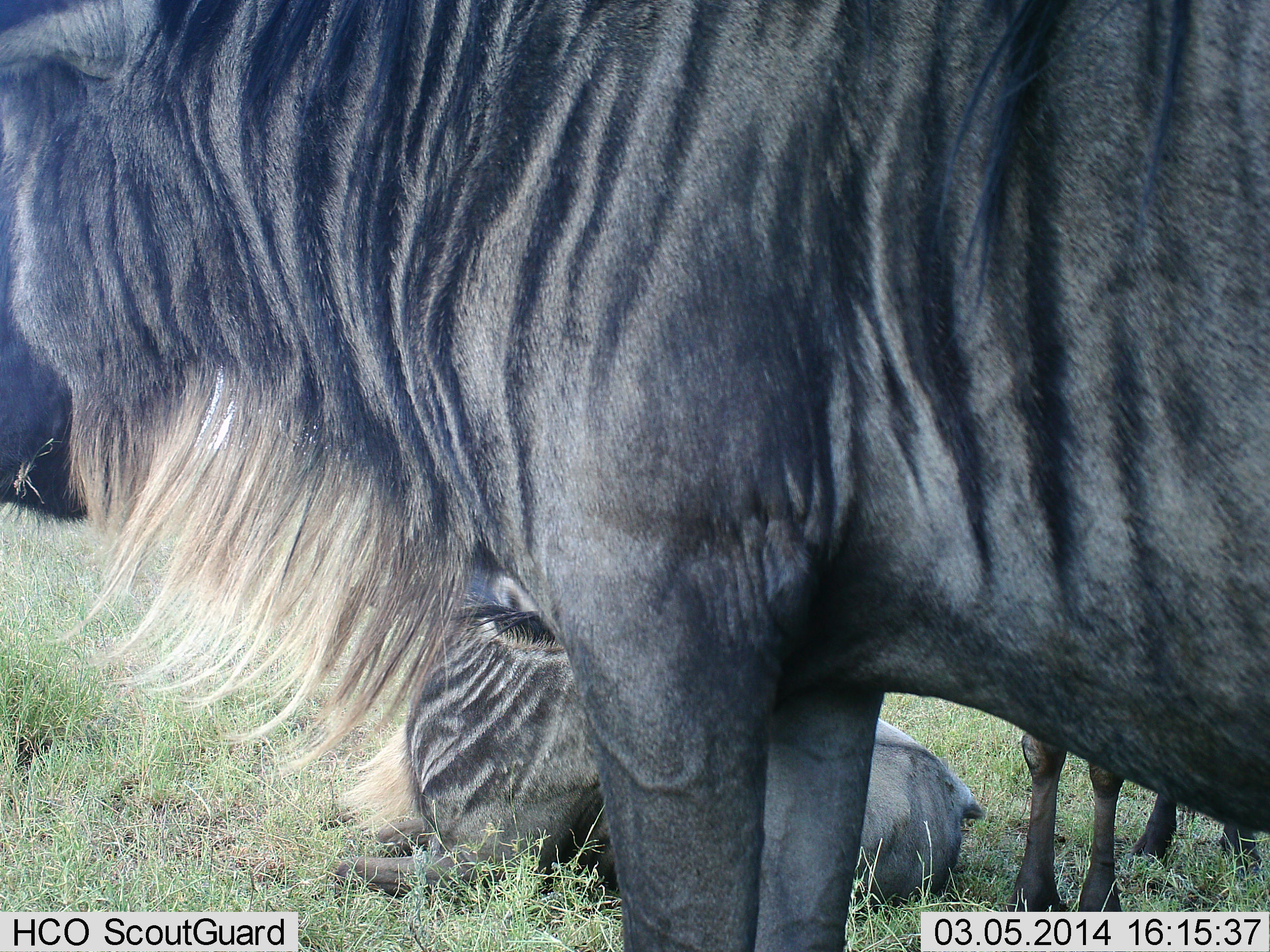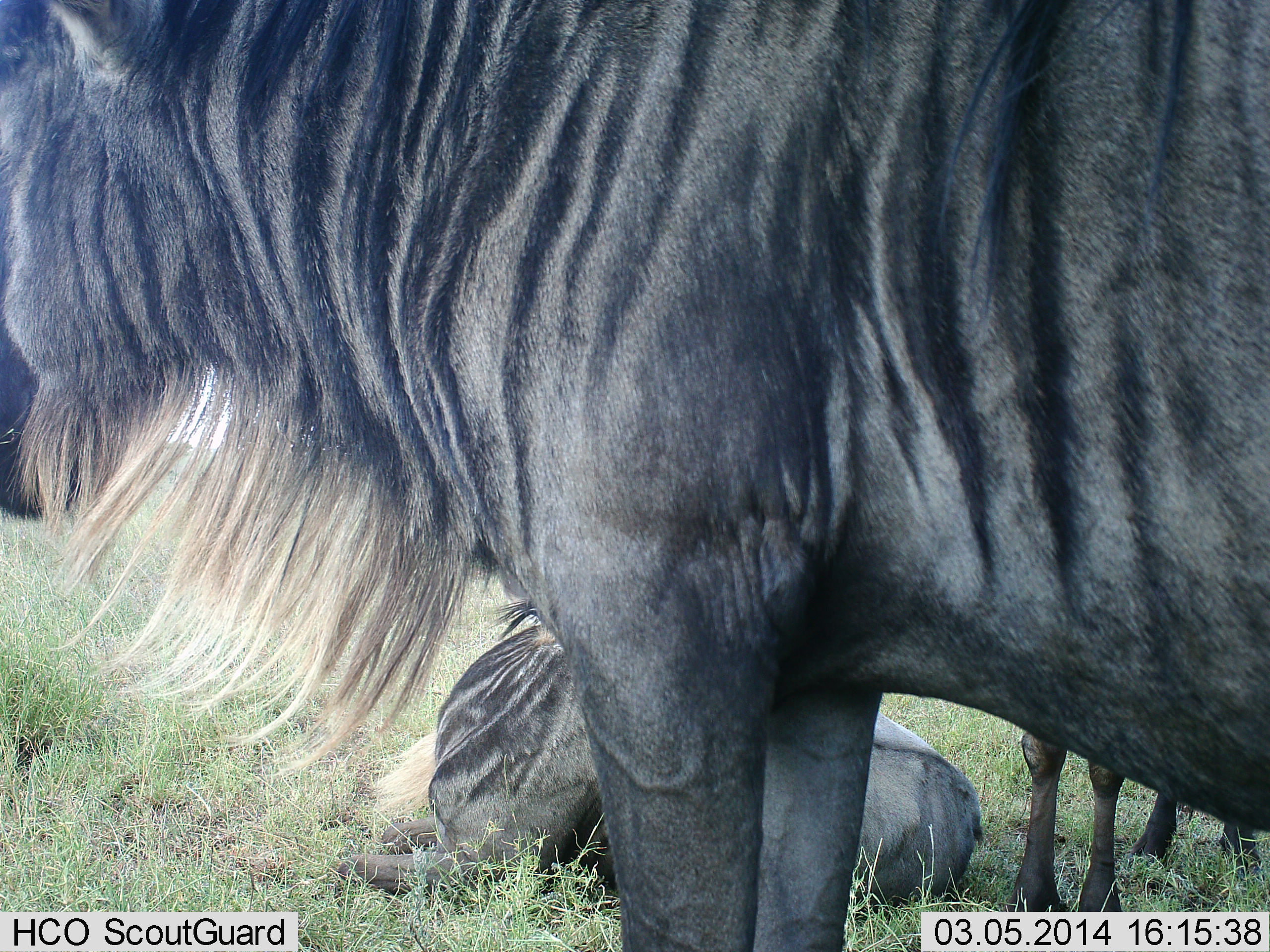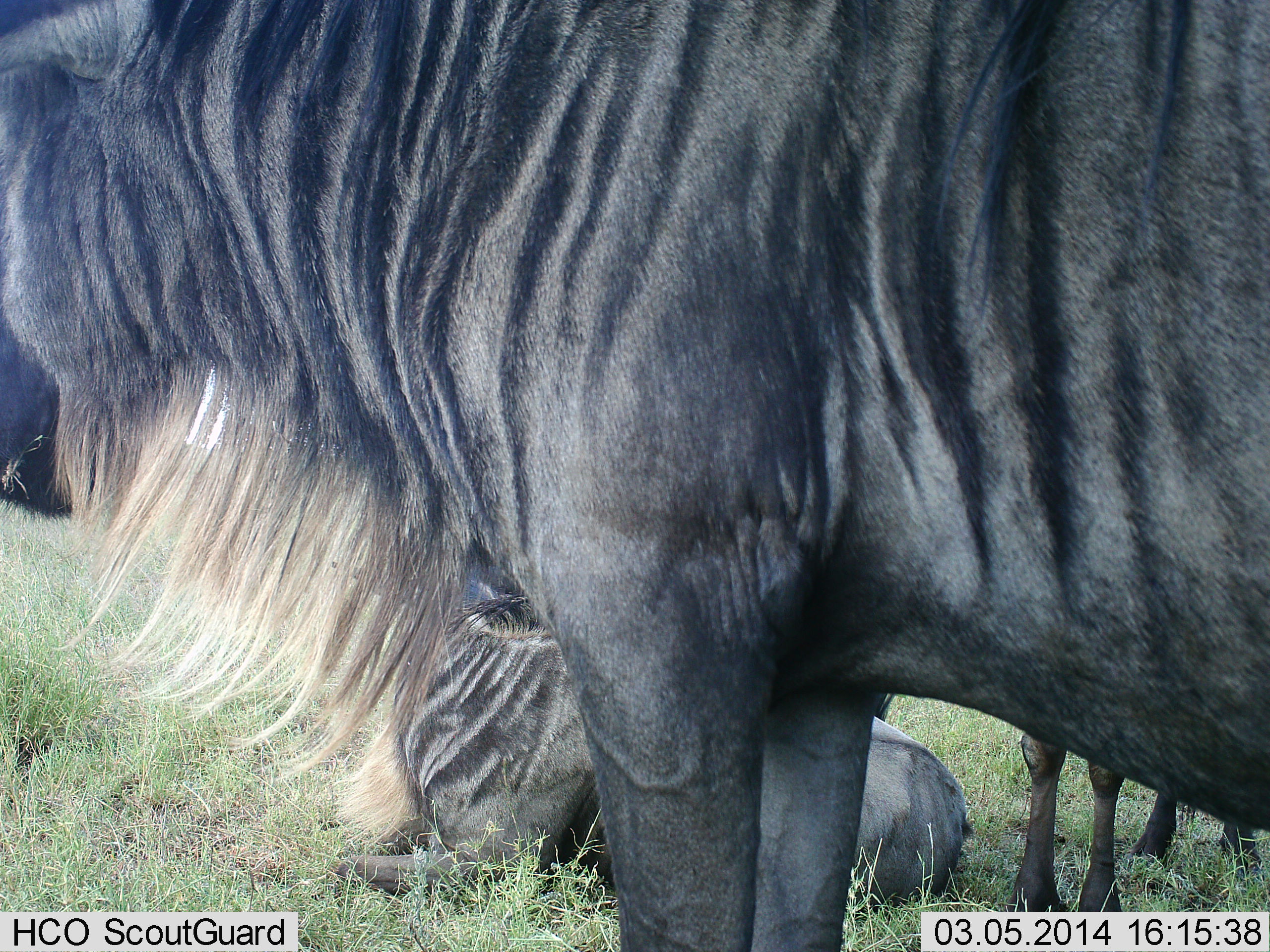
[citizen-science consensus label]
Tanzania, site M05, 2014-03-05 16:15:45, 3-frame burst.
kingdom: Animalia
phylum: Chordata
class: Mammalia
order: Artiodactyla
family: Bovidae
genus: Connochaetes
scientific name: Connochaetes taurinus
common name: blue wildebeest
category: wildebeest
Wildebeest (blue wildebeest) (Connochaetes taurinus), count 3. Behavior (volunteer vote fractions): standing 90%, resting 100%, moving 0%, interacting 0%. Young present (vote fraction): 40%. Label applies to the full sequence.